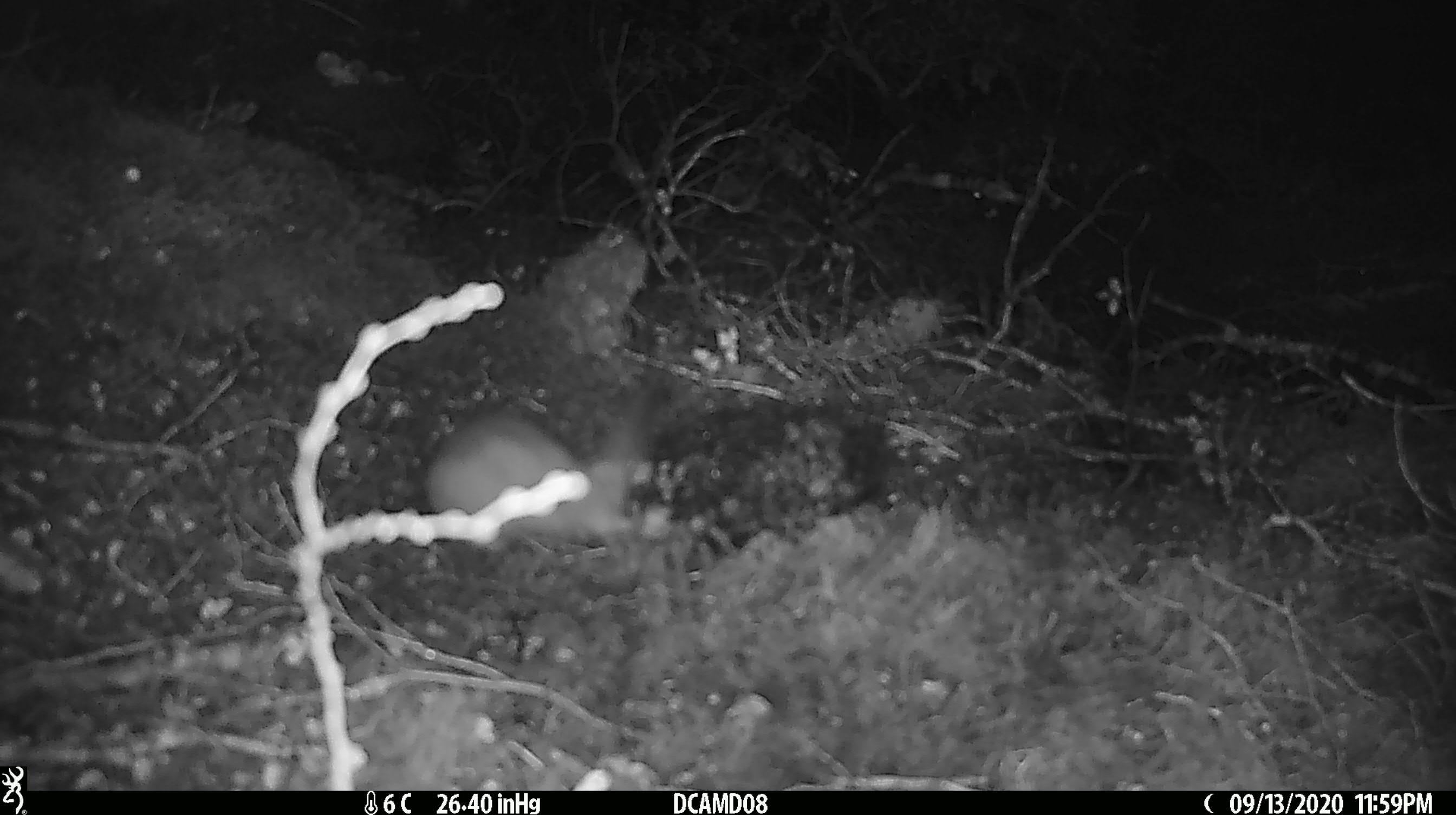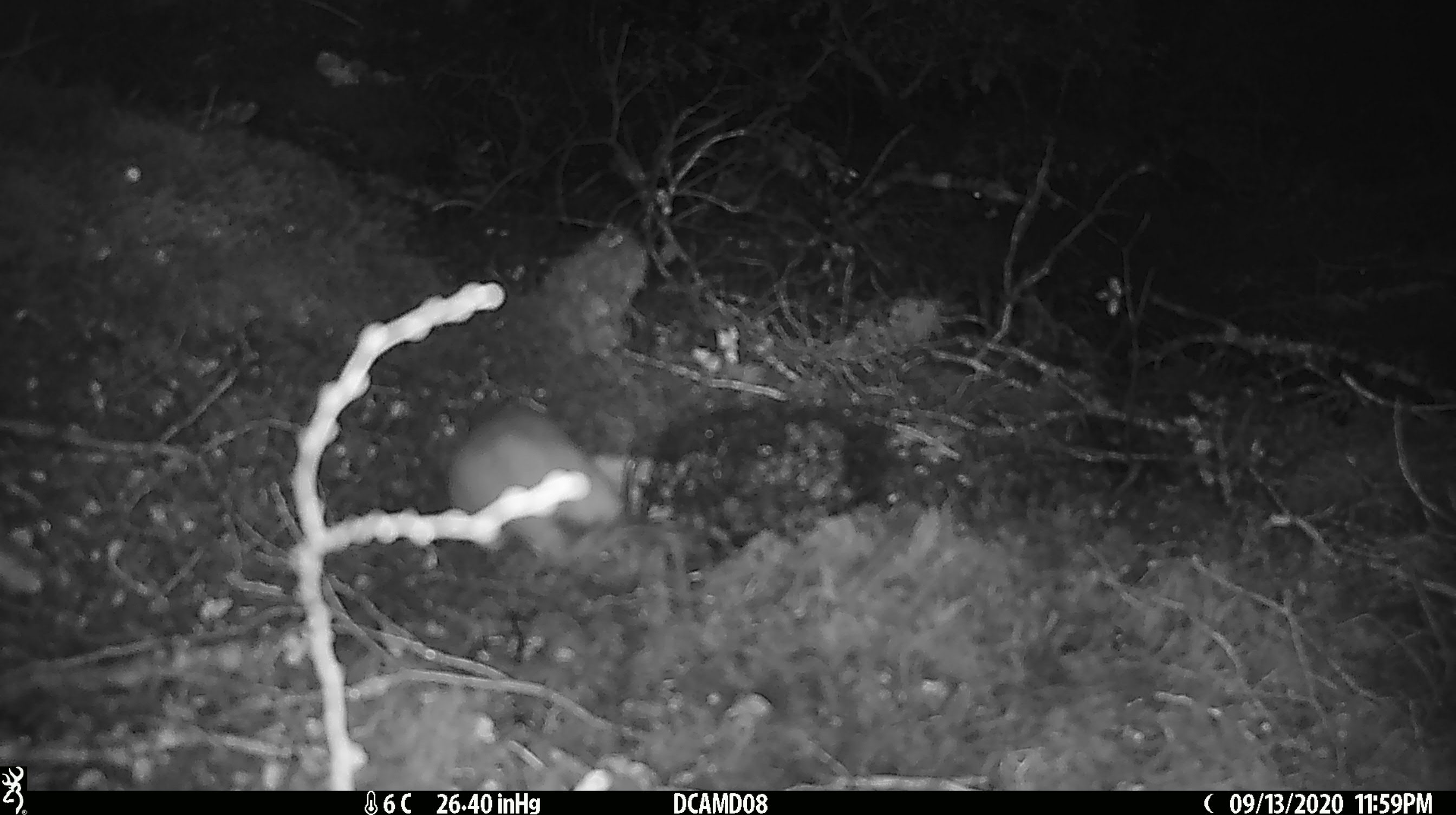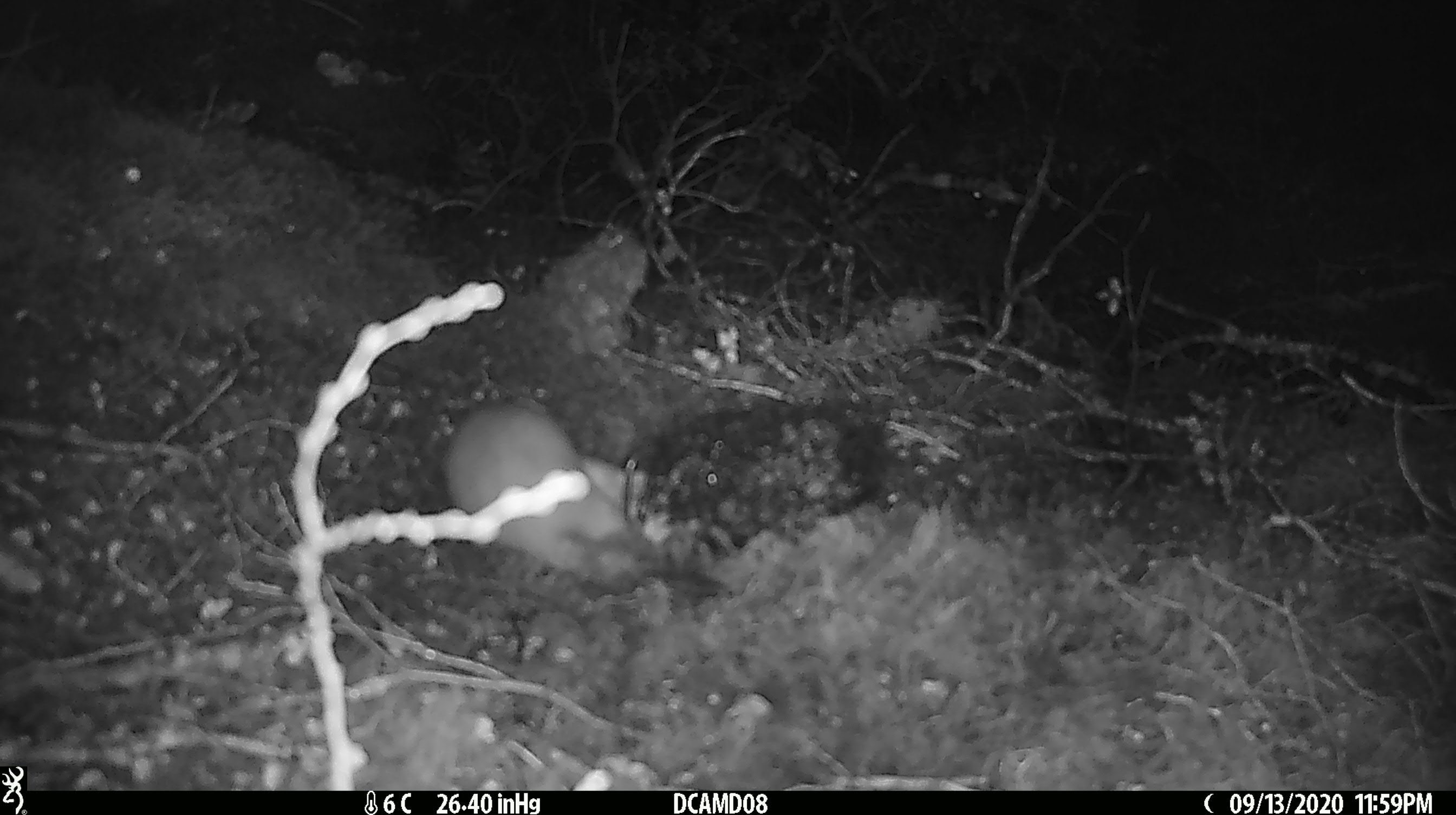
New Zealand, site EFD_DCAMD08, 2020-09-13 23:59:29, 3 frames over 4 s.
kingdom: Animalia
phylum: Chordata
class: Mammalia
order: Carnivora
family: Mustelidae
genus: Mustela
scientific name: Mustela erminea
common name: stoat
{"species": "stoat (Mustela erminea)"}